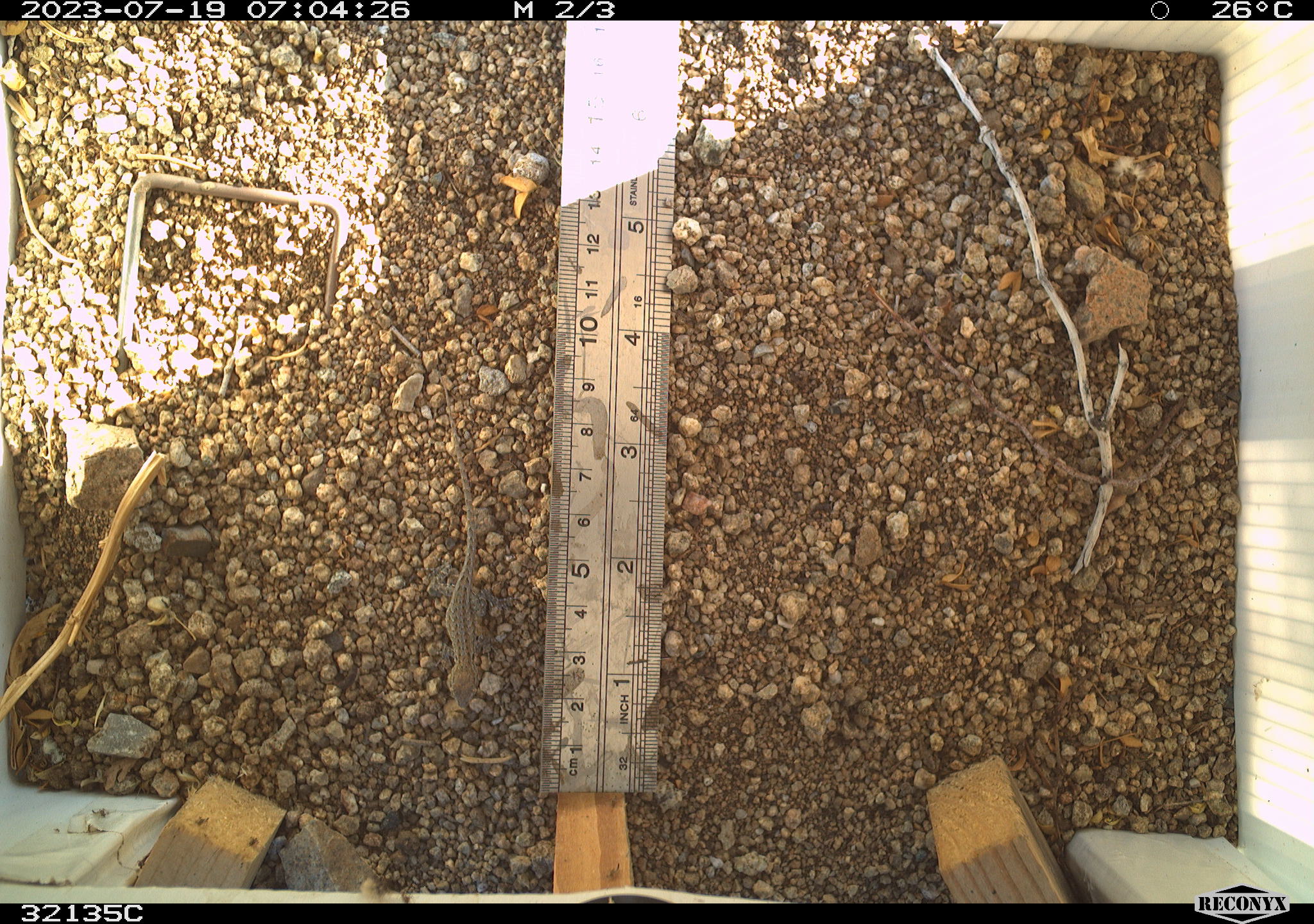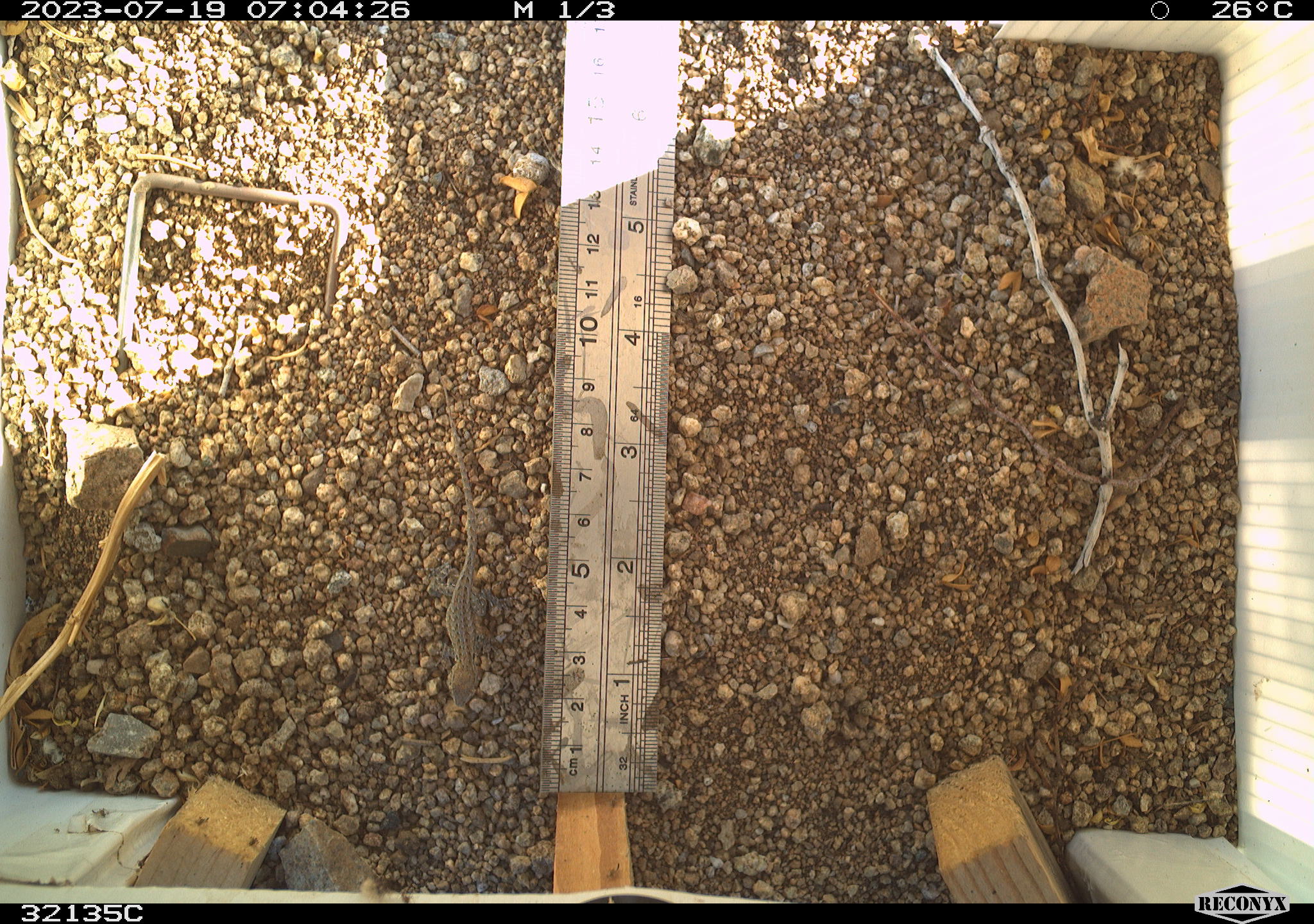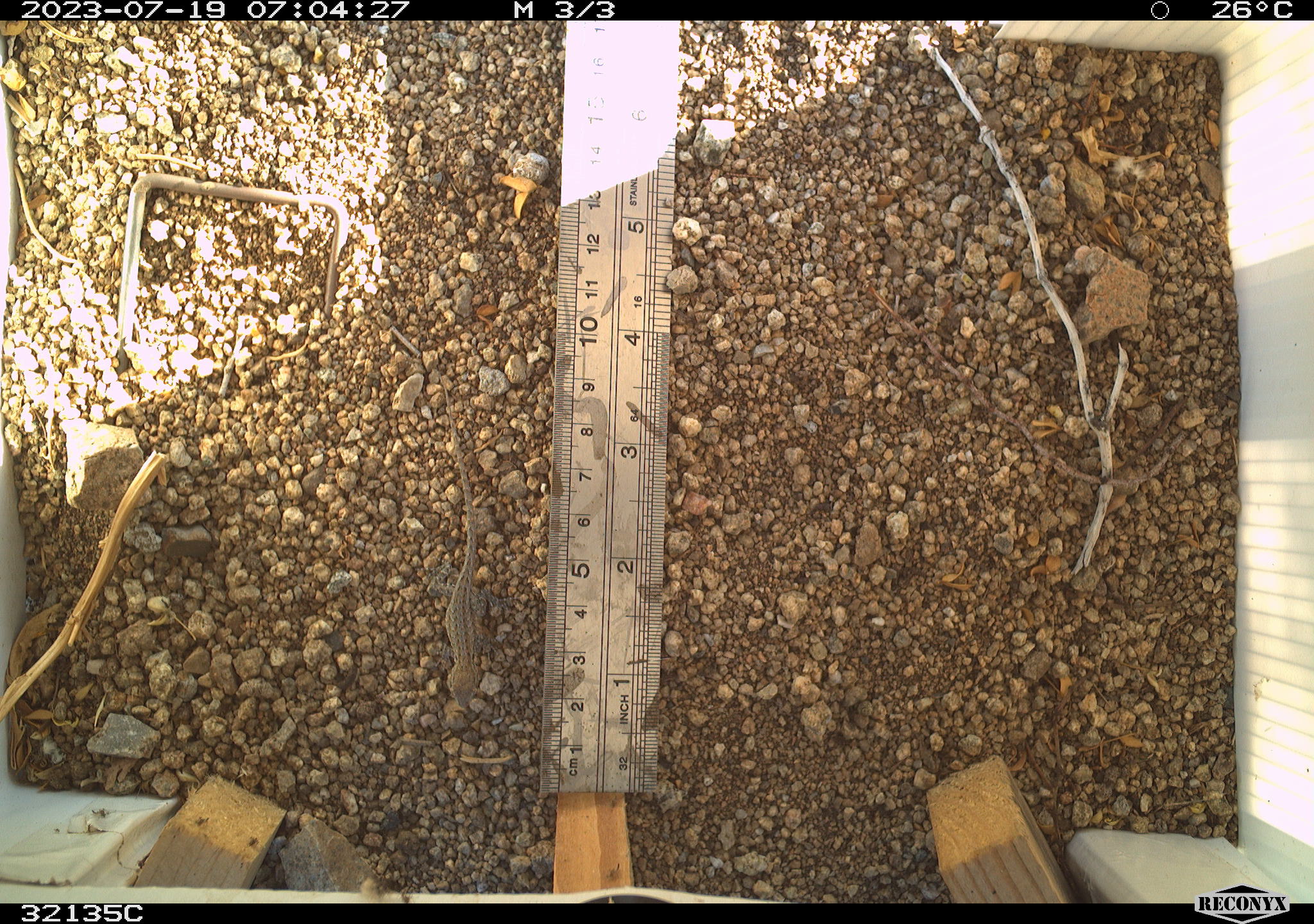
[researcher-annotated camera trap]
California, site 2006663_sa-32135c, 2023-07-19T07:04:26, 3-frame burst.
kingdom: Animalia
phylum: Chordata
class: Reptilia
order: Squamata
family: Phrynosomatidae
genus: Sceloporus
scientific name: Sceloporus graciosus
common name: common sagebrush lizard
Common sagebrush lizard (Sceloporus graciosus).